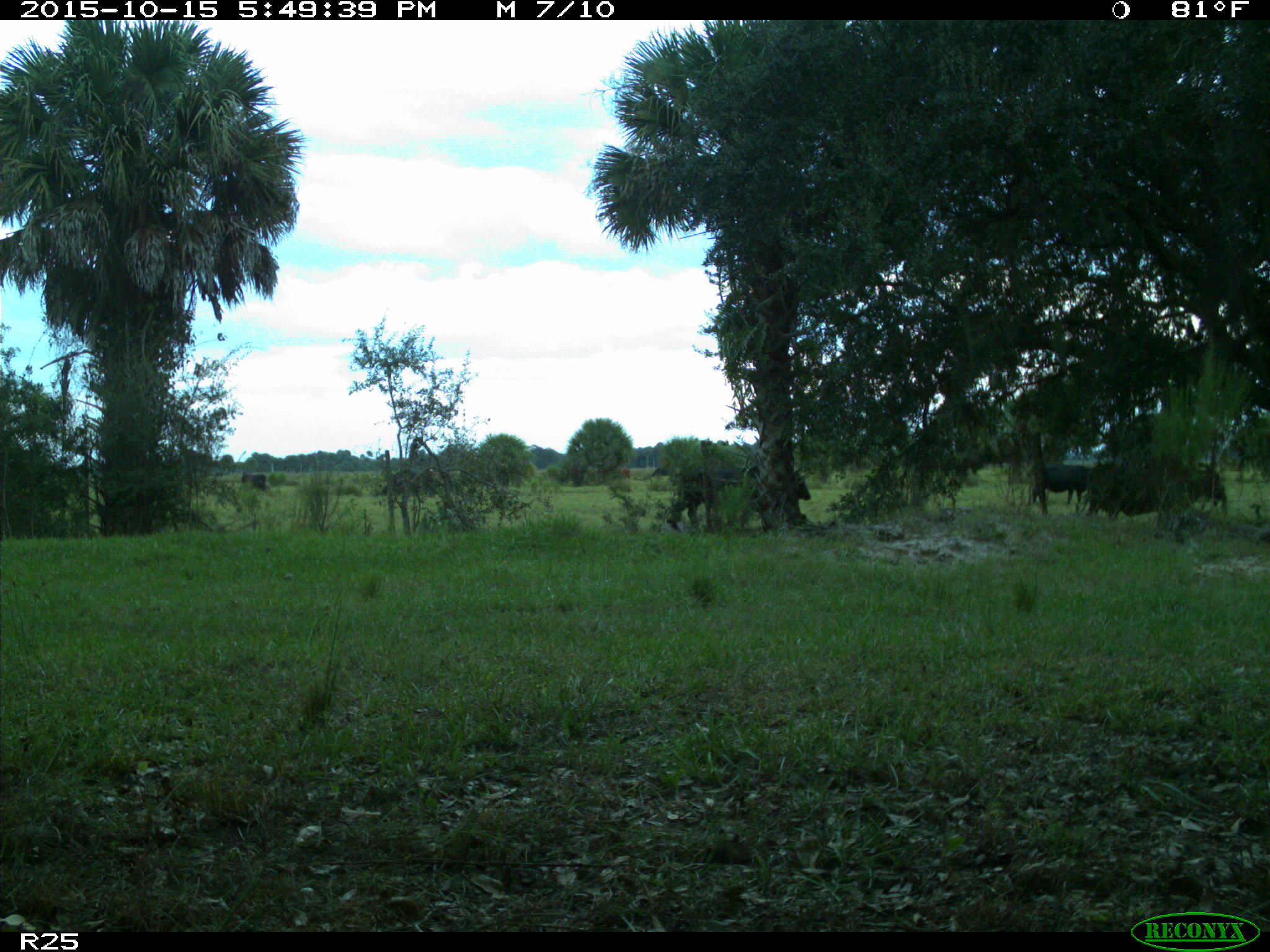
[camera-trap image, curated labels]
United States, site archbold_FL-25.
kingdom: Animalia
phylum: Chordata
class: Mammalia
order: Artiodactyla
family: Bovidae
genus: Bos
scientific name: Bos taurus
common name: domestic cow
Bos taurus (domestic cow).